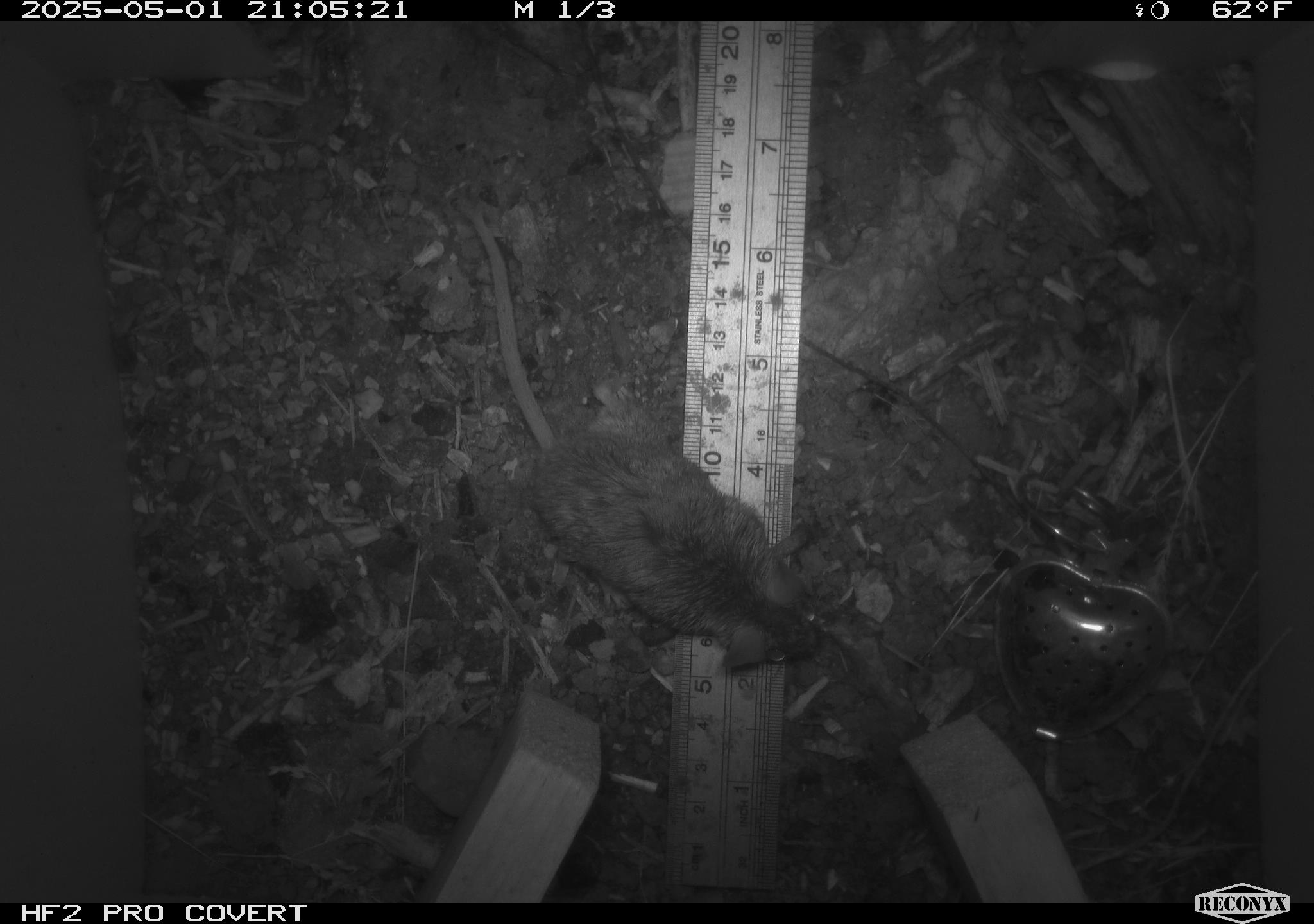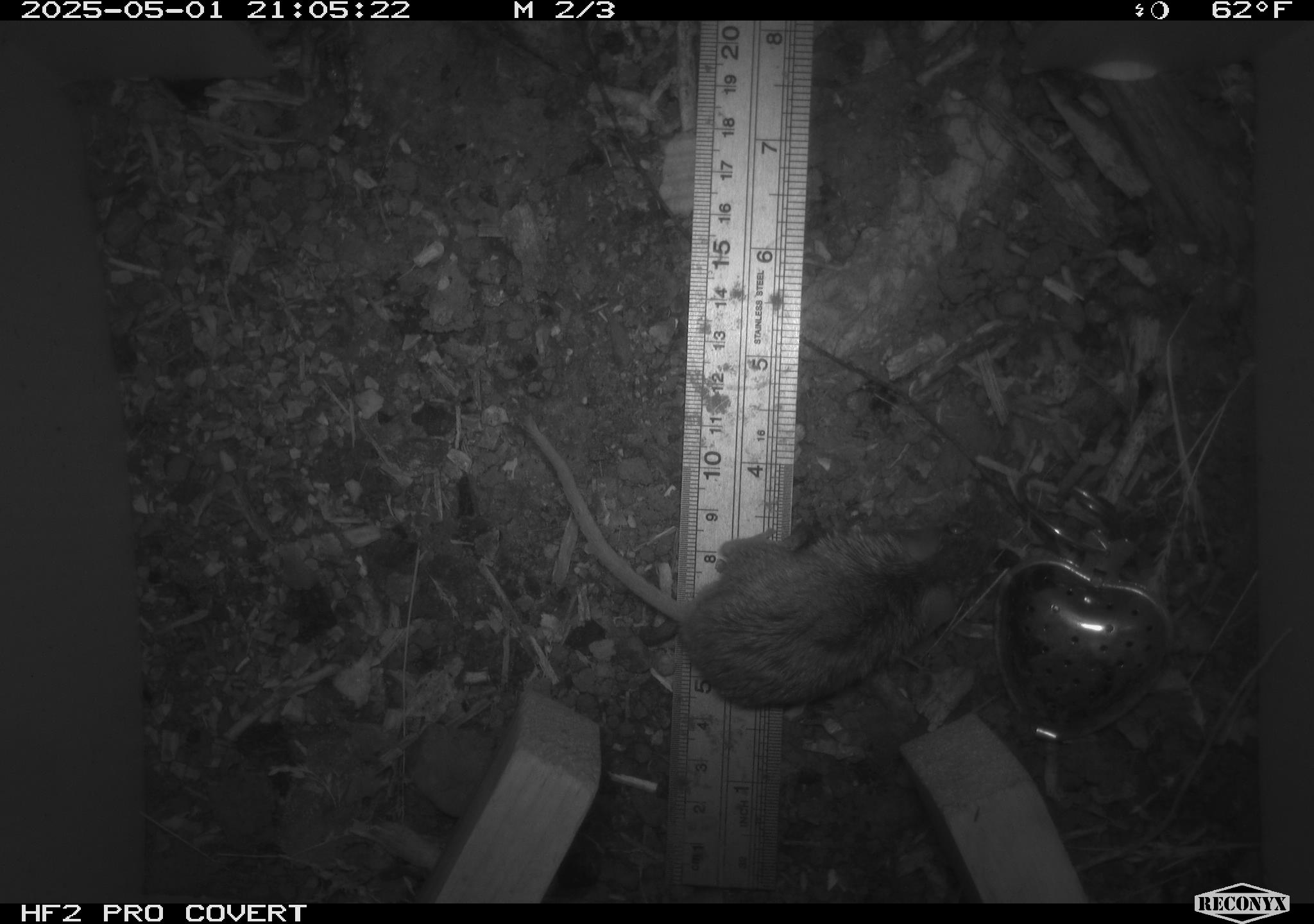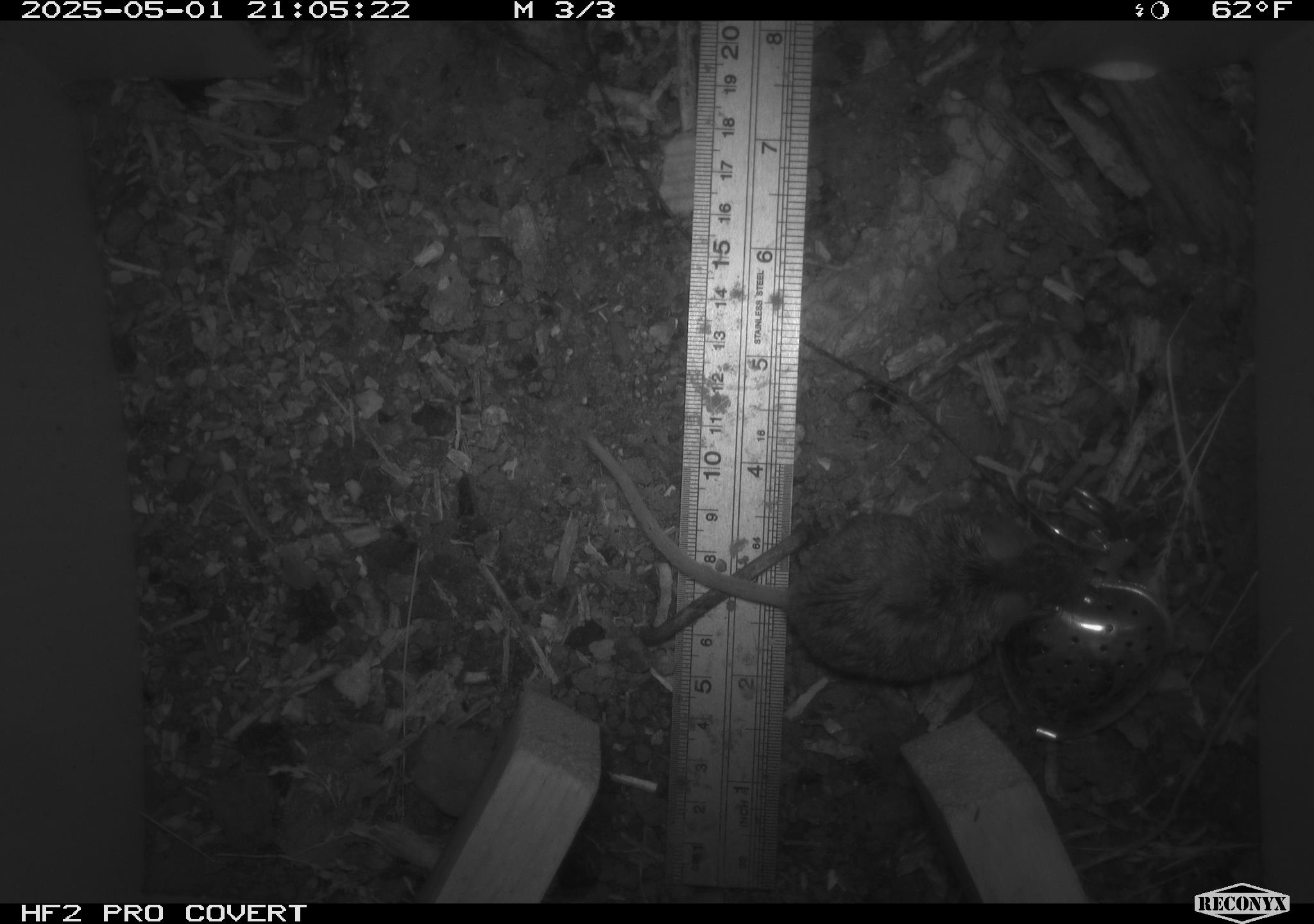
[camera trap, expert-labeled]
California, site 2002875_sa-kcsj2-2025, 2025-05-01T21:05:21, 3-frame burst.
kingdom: Animalia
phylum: Chordata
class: Mammalia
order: Rodentia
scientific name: Rodentia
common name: rodent